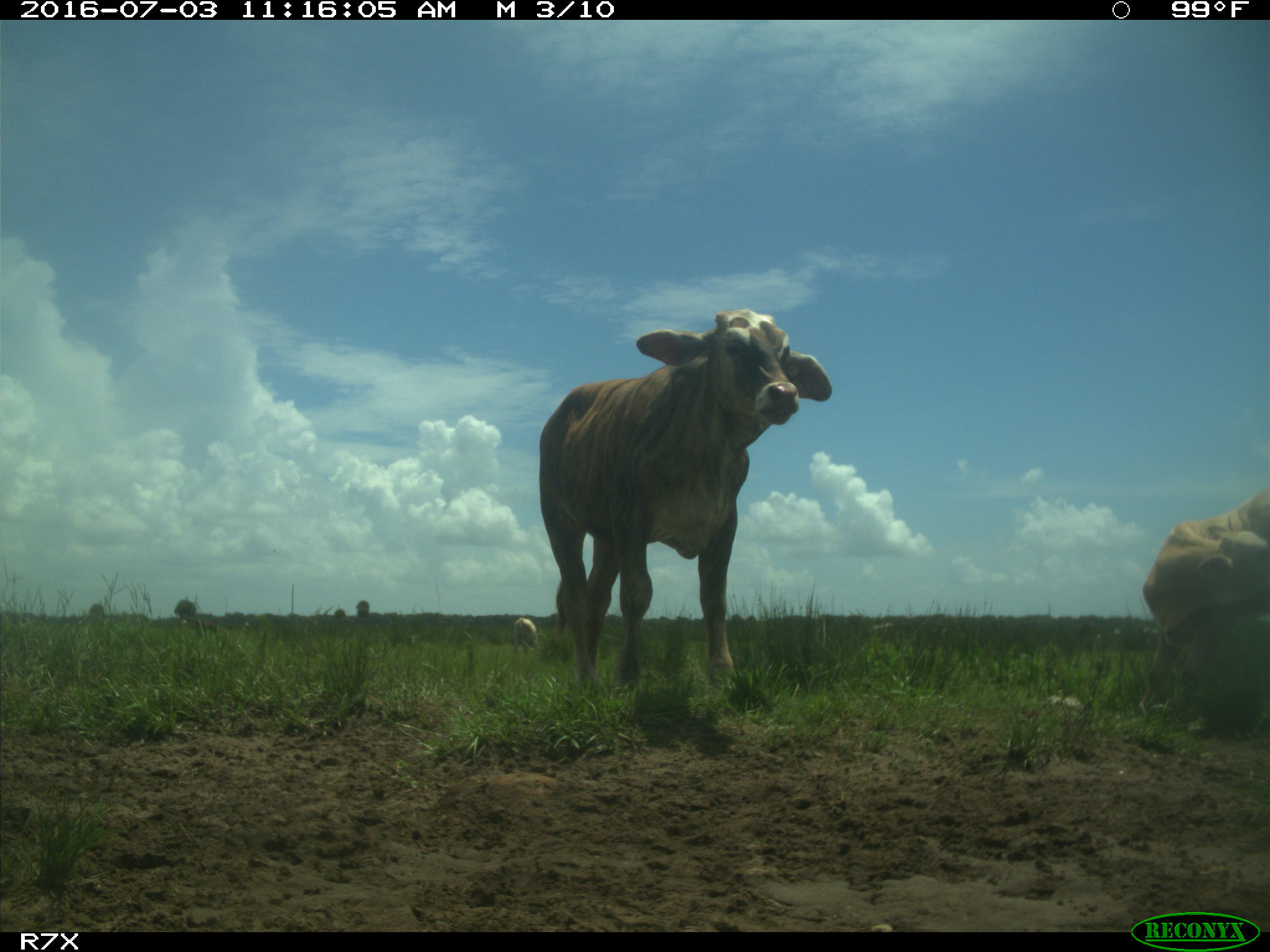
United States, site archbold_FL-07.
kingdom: Animalia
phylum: Chordata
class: Mammalia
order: Artiodactyla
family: Bovidae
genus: Bos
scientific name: Bos taurus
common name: domestic cow